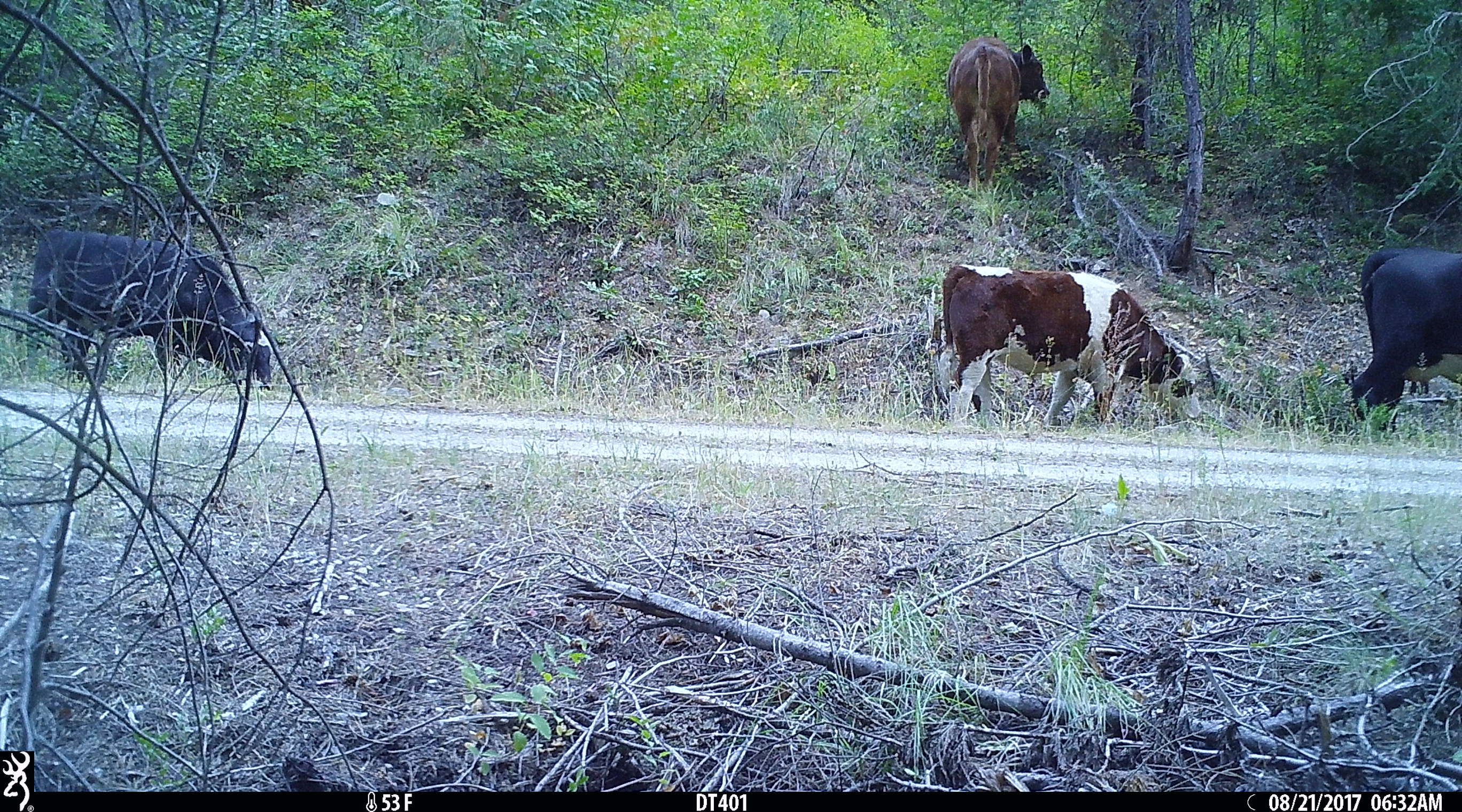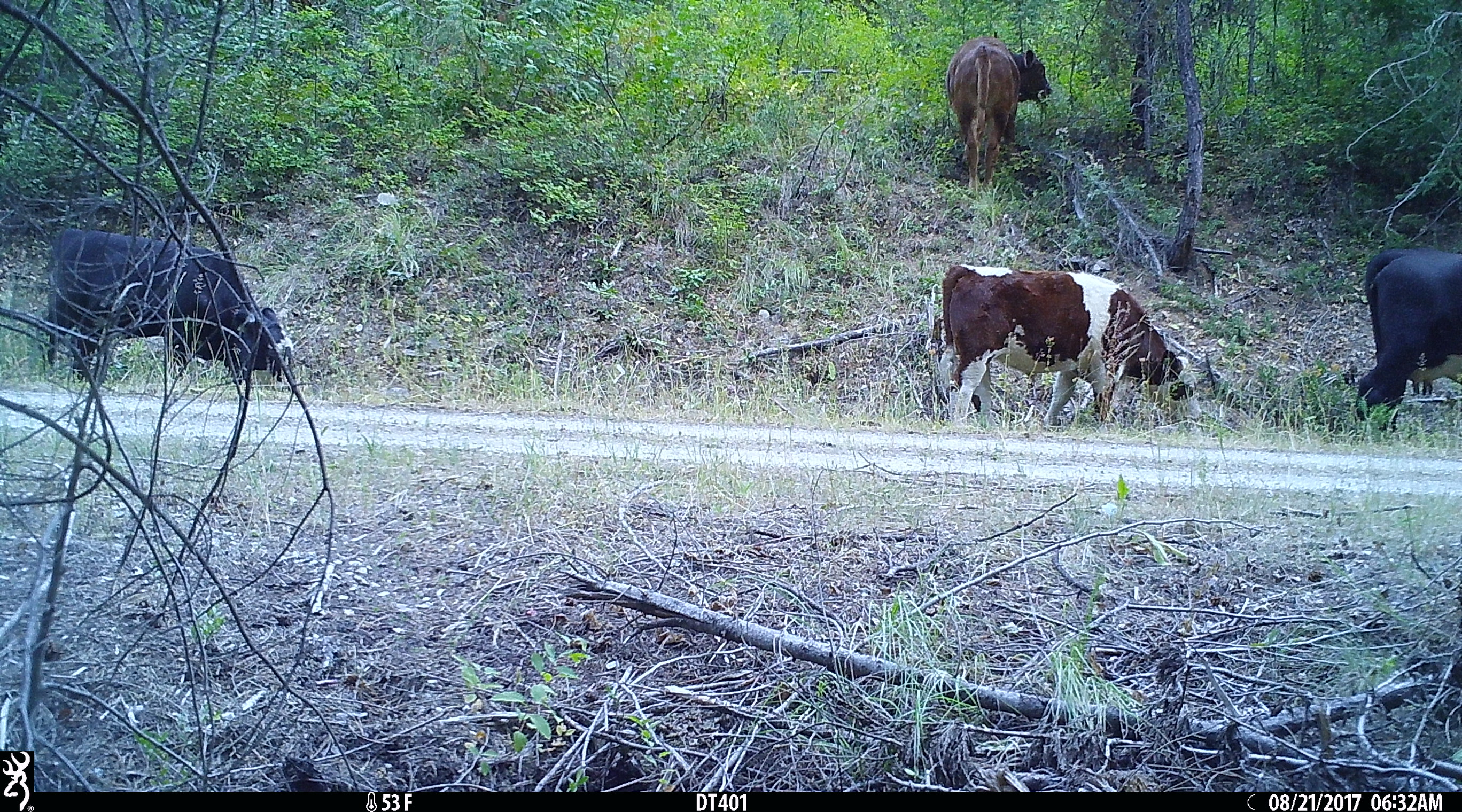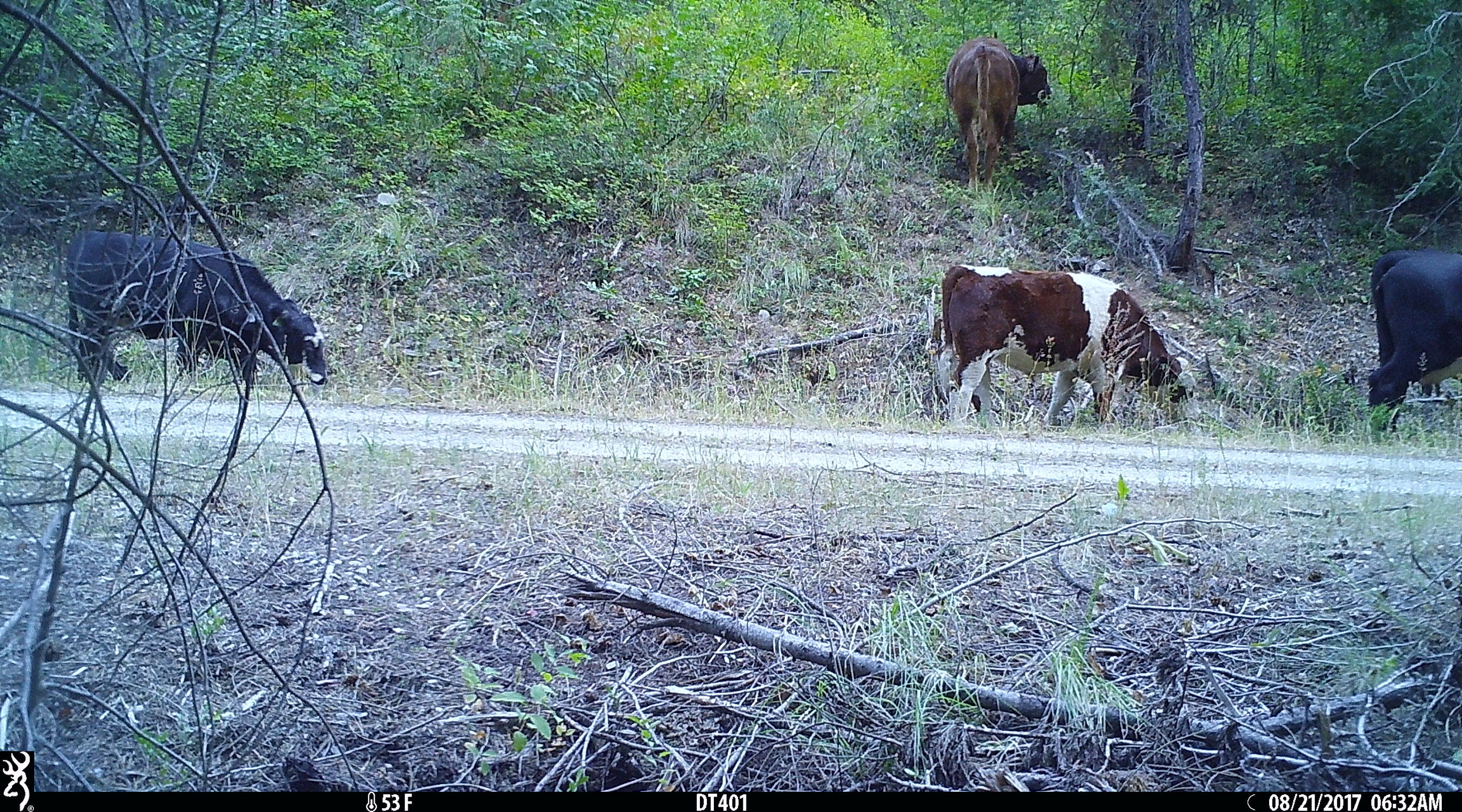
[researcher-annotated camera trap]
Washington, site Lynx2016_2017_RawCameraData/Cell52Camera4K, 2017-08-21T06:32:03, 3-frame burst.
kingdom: Animalia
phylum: Chordata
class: Mammalia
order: Artiodactyla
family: Bovidae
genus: Bos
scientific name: Bos taurus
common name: domestic cattle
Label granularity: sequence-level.